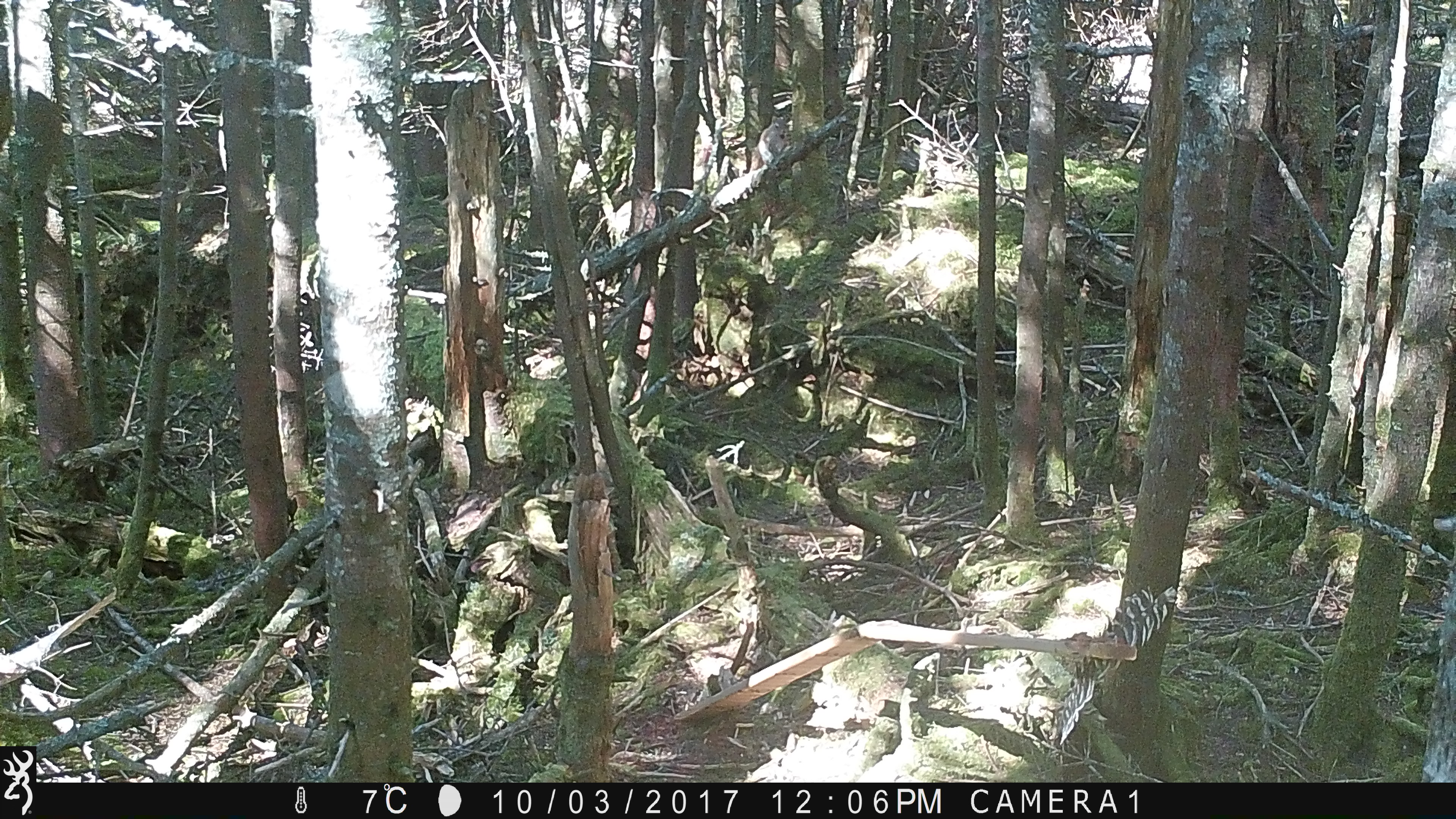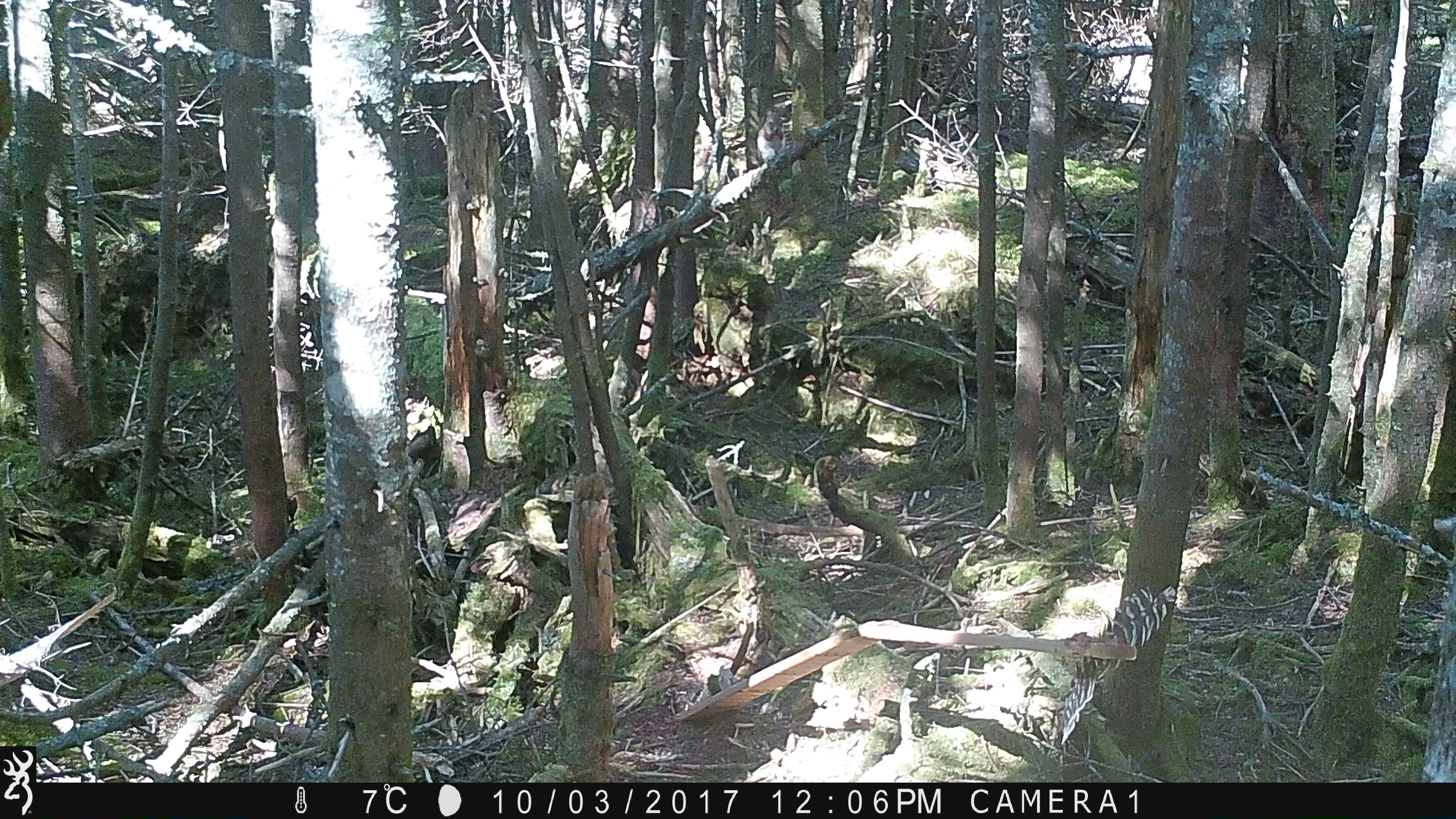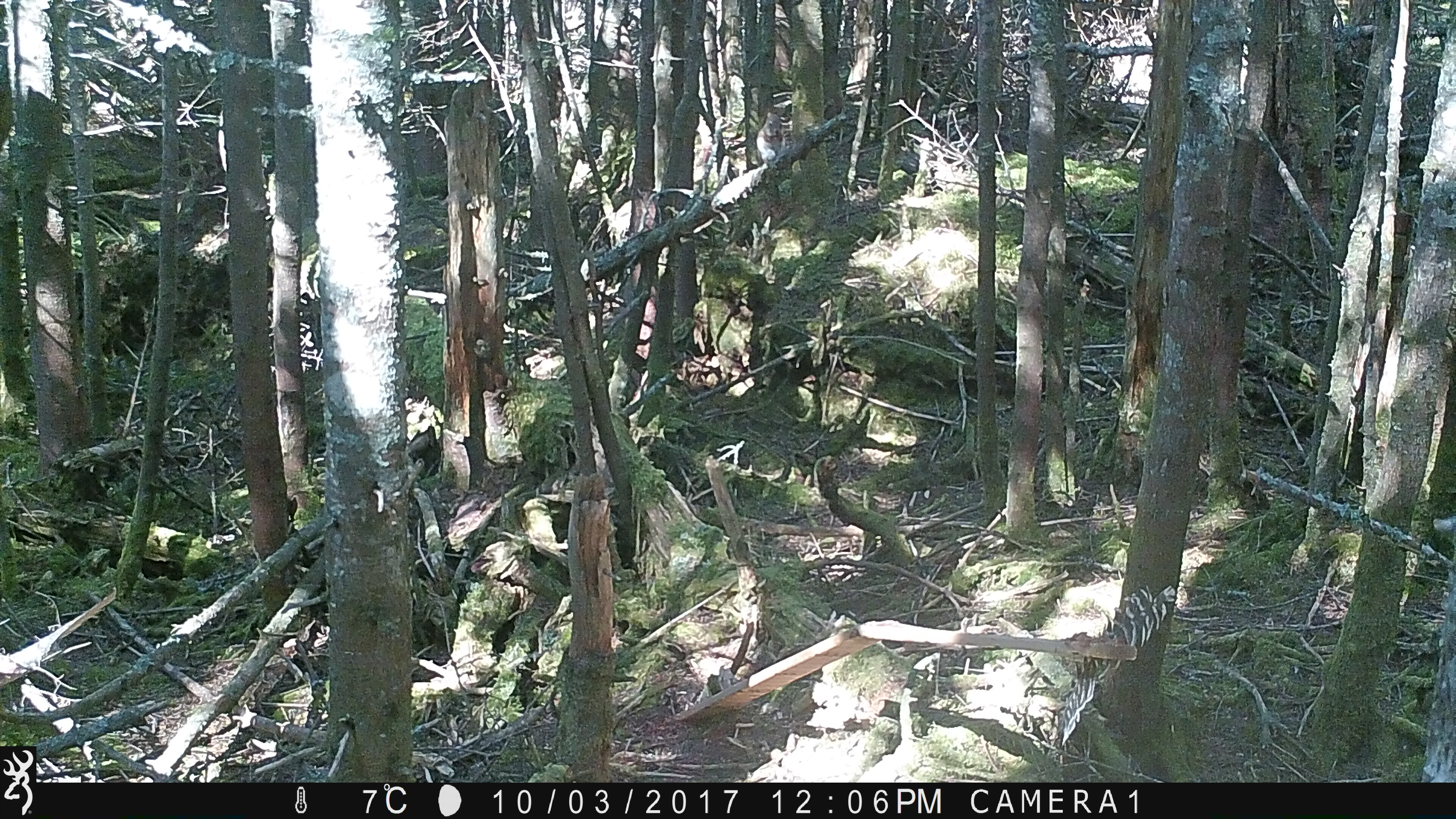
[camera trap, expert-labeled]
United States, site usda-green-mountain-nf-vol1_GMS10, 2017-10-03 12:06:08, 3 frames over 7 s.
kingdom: Animalia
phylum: Chordata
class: Mammalia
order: Rodentia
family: Sciuridae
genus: Tamiasciurus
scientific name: Tamiasciurus hudsonicus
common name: red squirrel